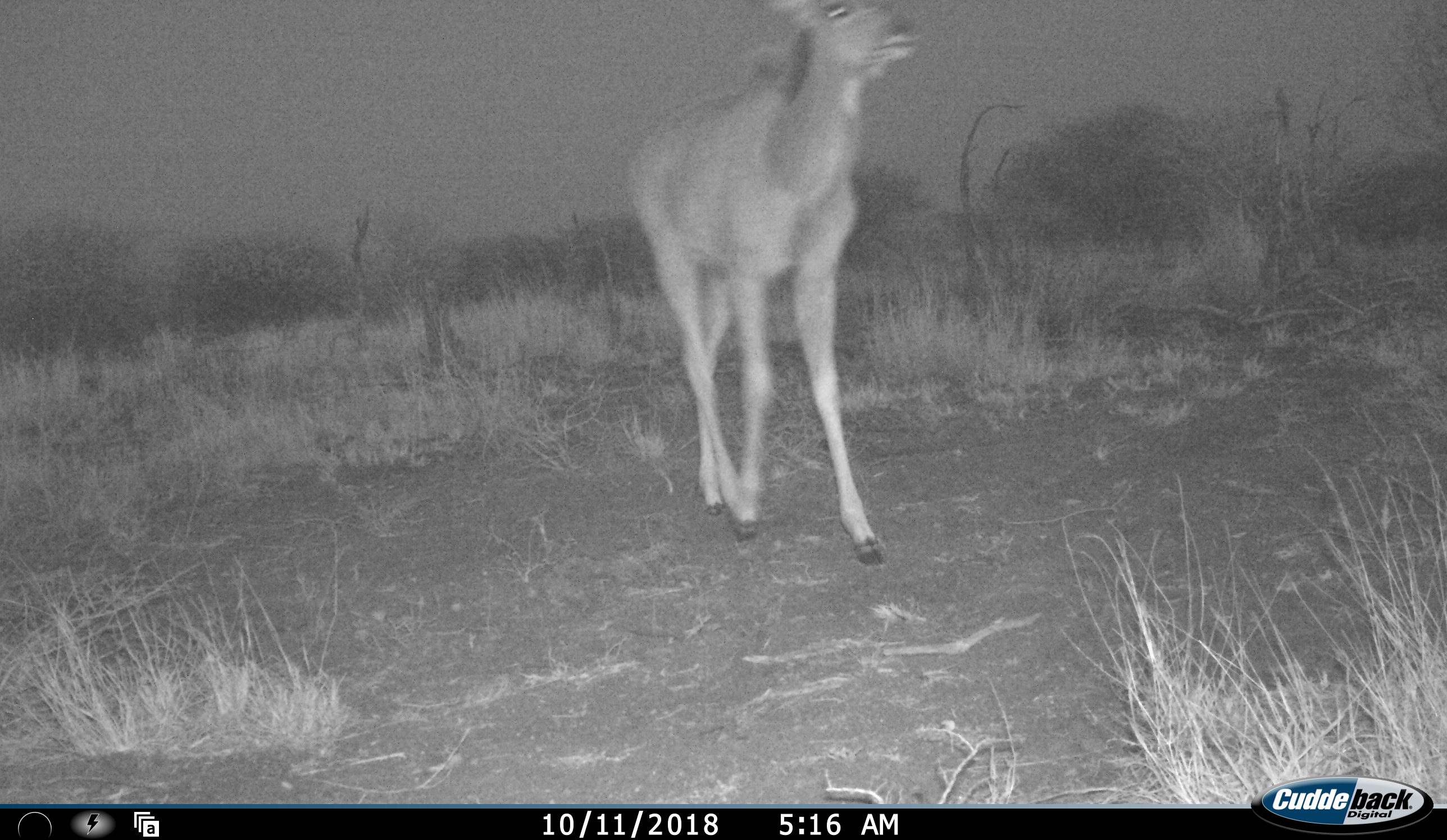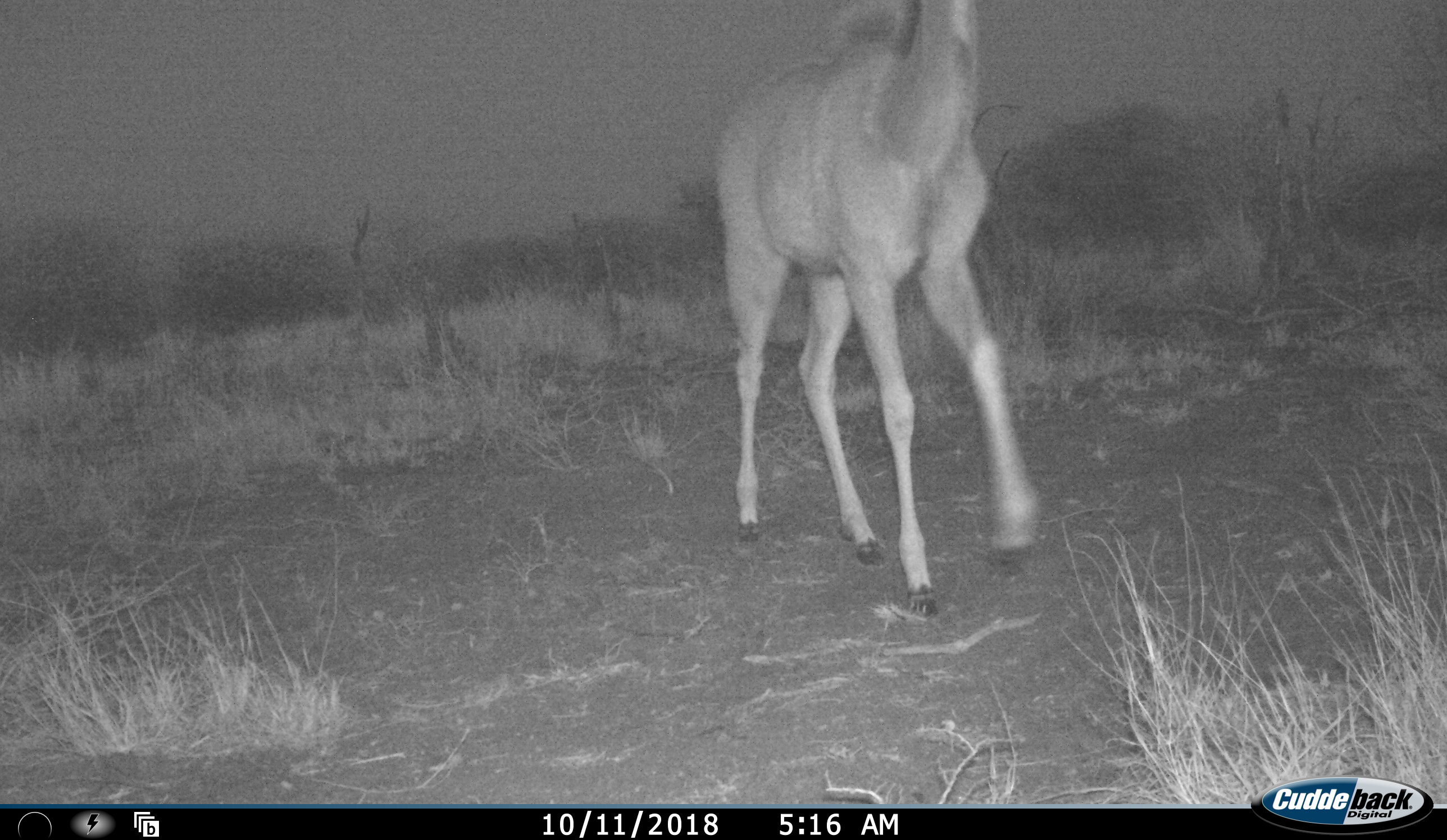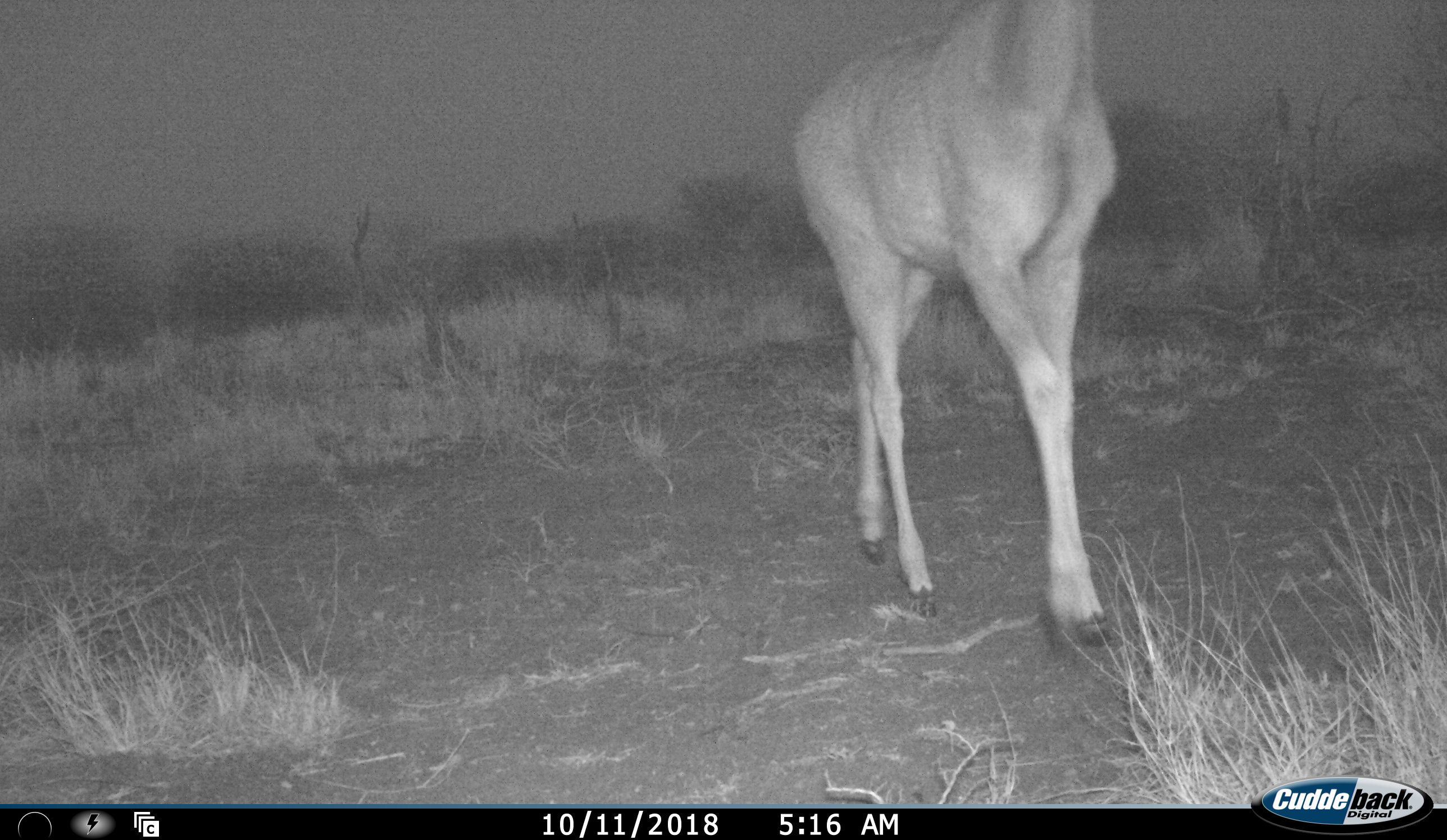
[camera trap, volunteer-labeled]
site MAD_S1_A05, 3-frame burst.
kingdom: Animalia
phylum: Chordata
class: Mammalia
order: Artiodactyla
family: Bovidae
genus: Tragelaphus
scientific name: Tragelaphus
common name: kudu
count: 1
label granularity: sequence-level